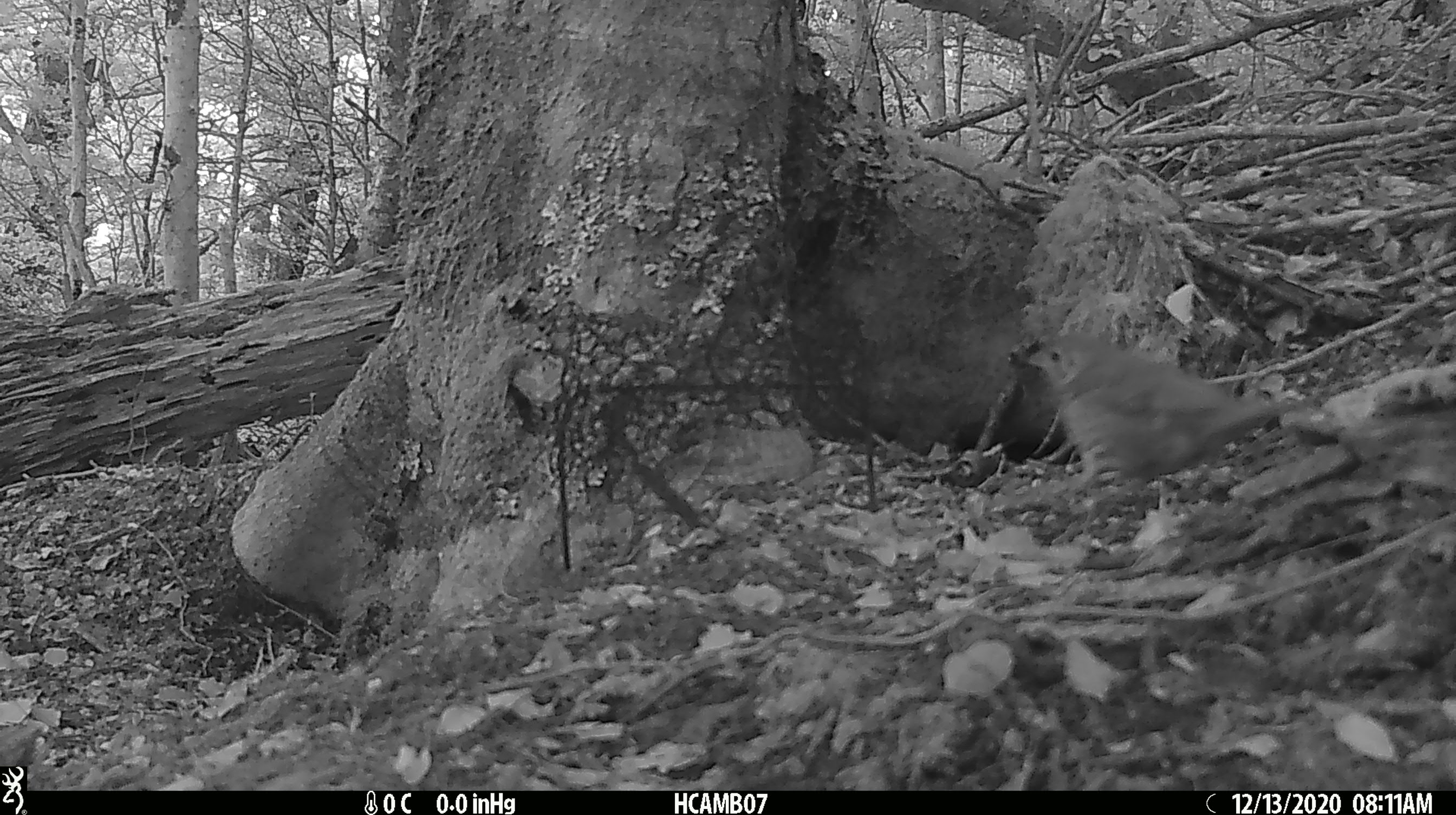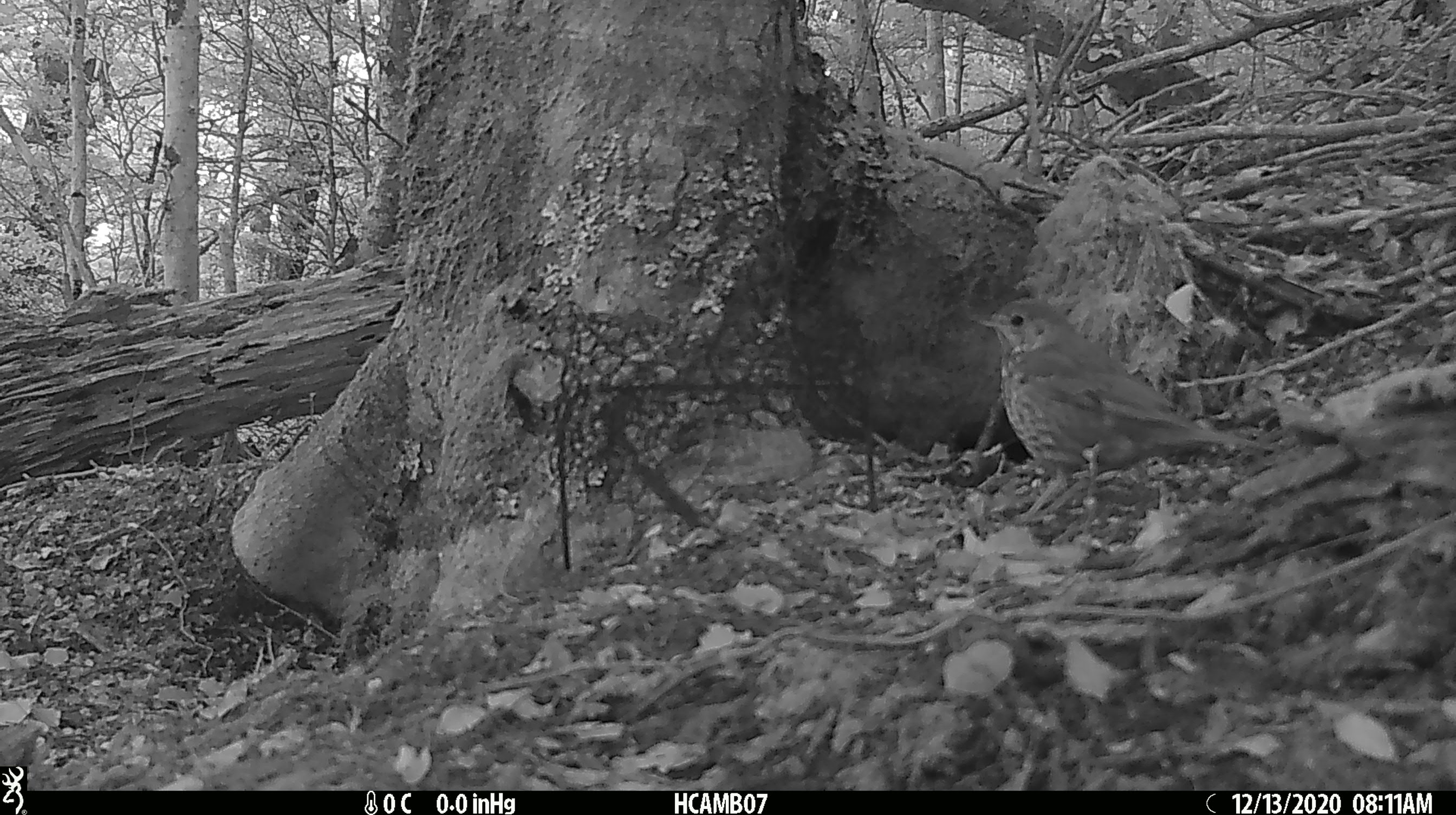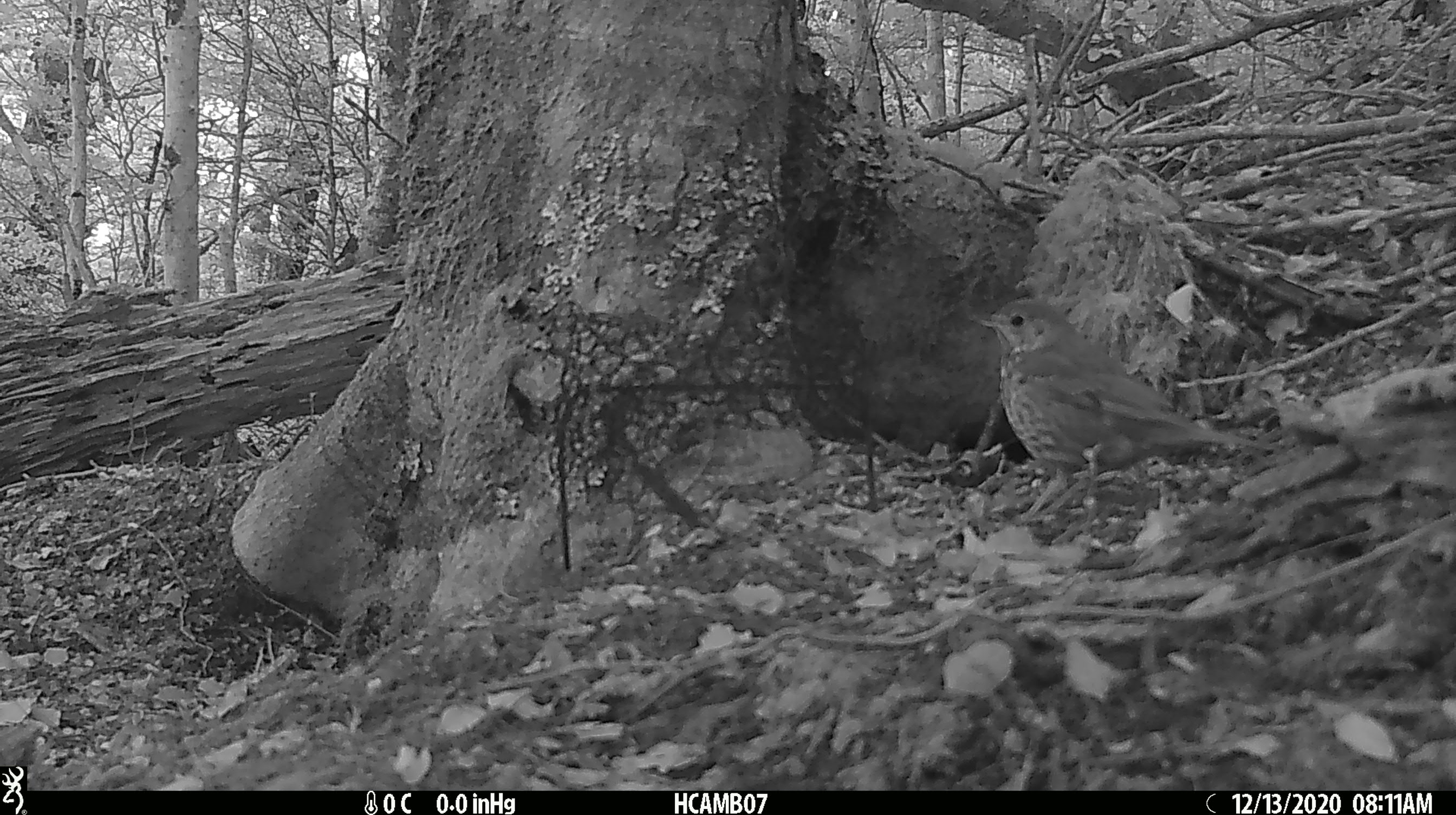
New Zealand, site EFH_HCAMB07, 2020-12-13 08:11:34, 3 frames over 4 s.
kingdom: Animalia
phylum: Chordata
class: Aves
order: Passeriformes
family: Turdidae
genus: Turdus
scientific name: Turdus philomelos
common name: song thrush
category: thrush